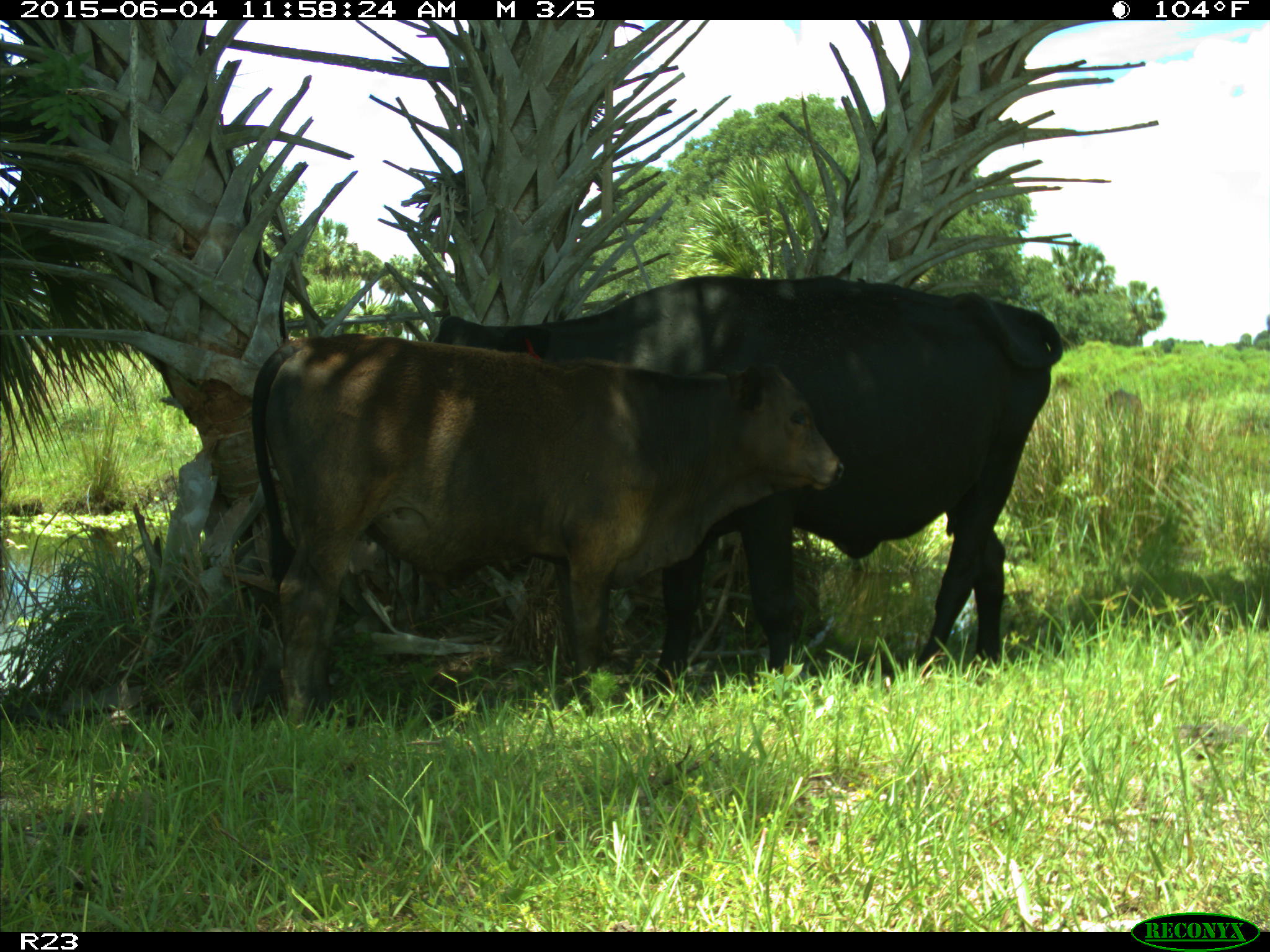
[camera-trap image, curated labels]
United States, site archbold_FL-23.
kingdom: Animalia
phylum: Chordata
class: Mammalia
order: Artiodactyla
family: Bovidae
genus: Bos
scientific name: Bos taurus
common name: domestic cow